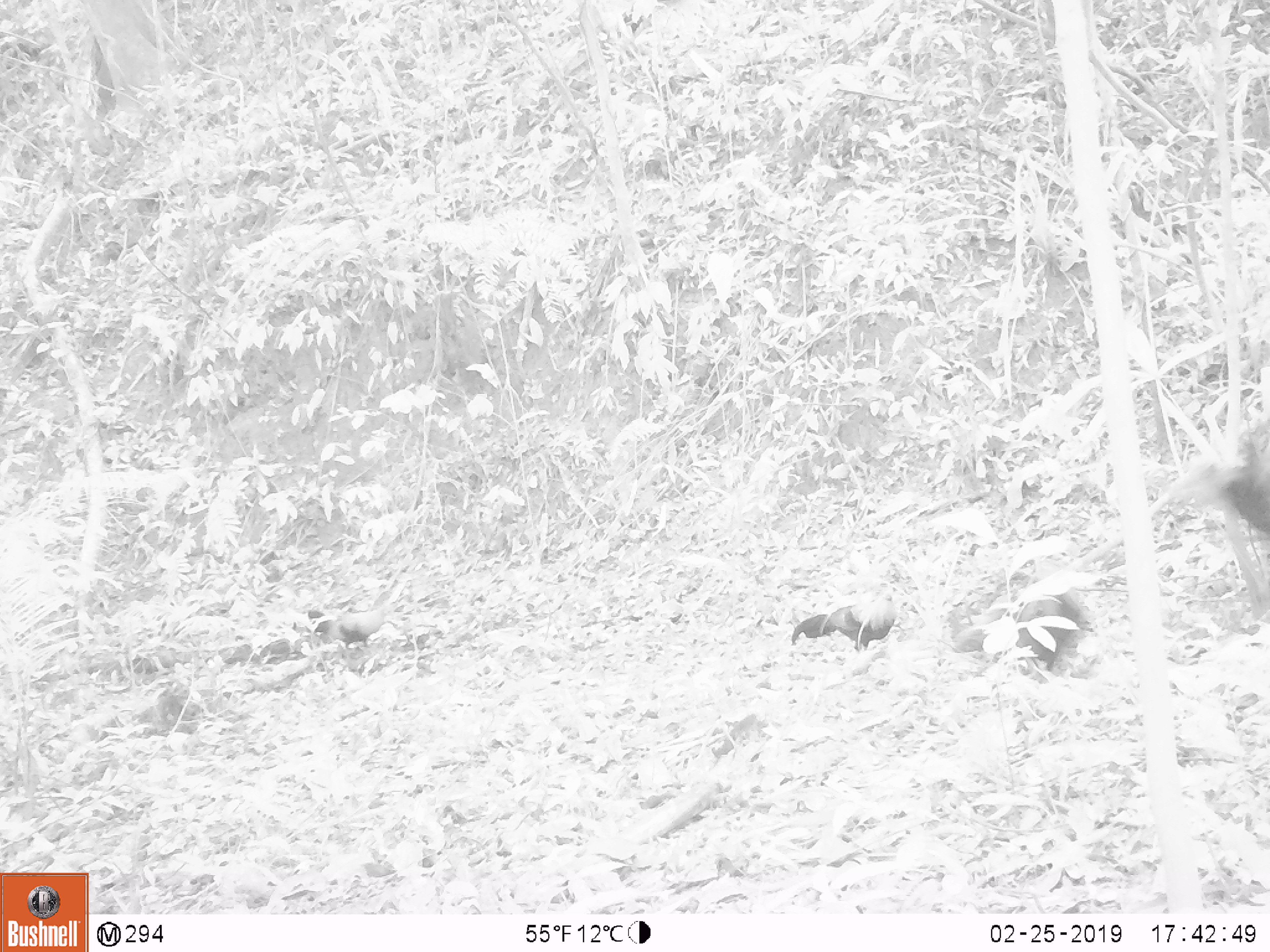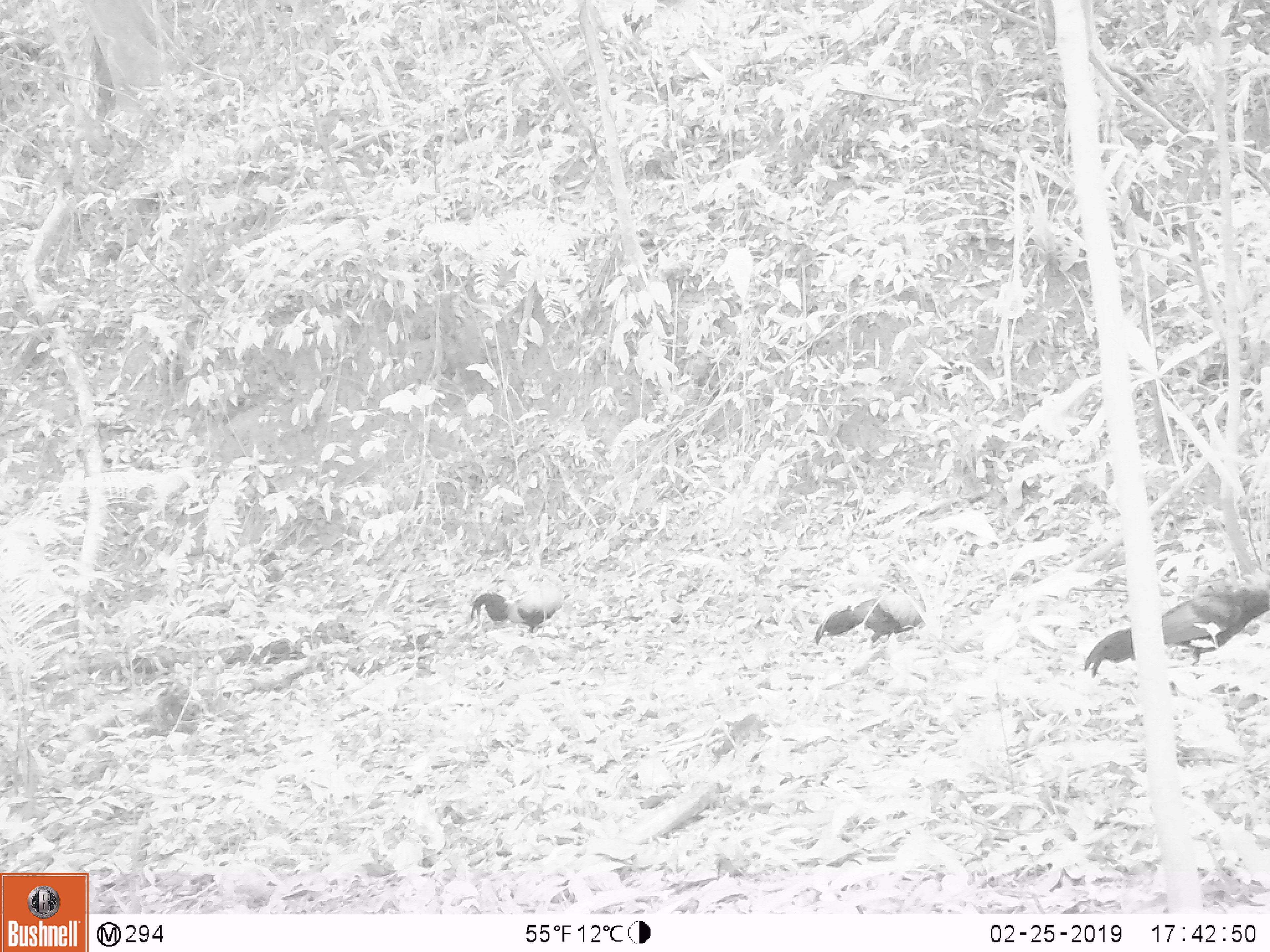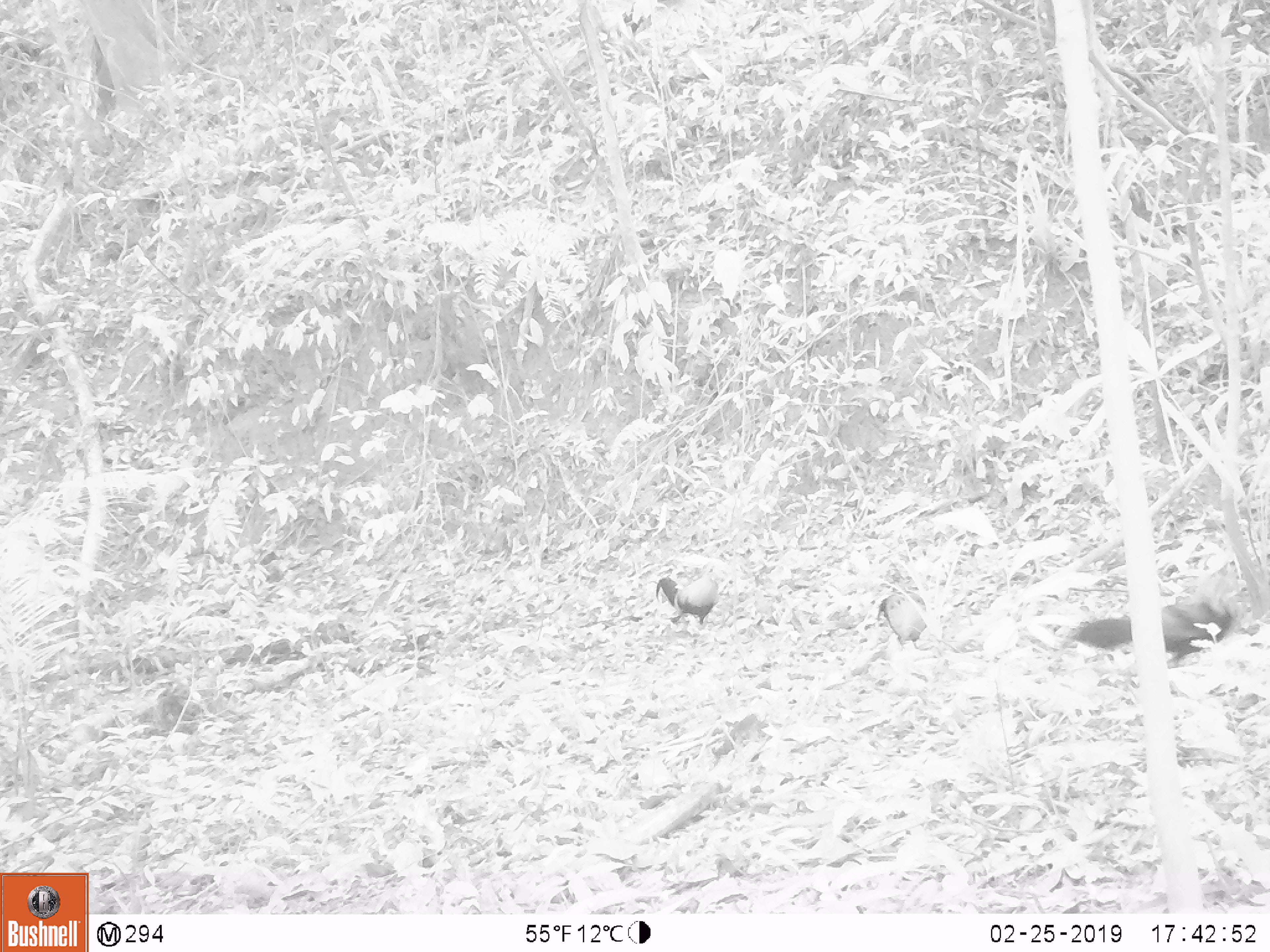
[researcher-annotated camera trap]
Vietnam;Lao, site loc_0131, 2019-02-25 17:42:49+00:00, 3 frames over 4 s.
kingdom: Animalia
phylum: Chordata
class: Aves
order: Galliformes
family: Phasianidae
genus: Gallus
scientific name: Gallus gallus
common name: red junglefowl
Red junglefowl (Gallus gallus). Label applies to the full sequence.